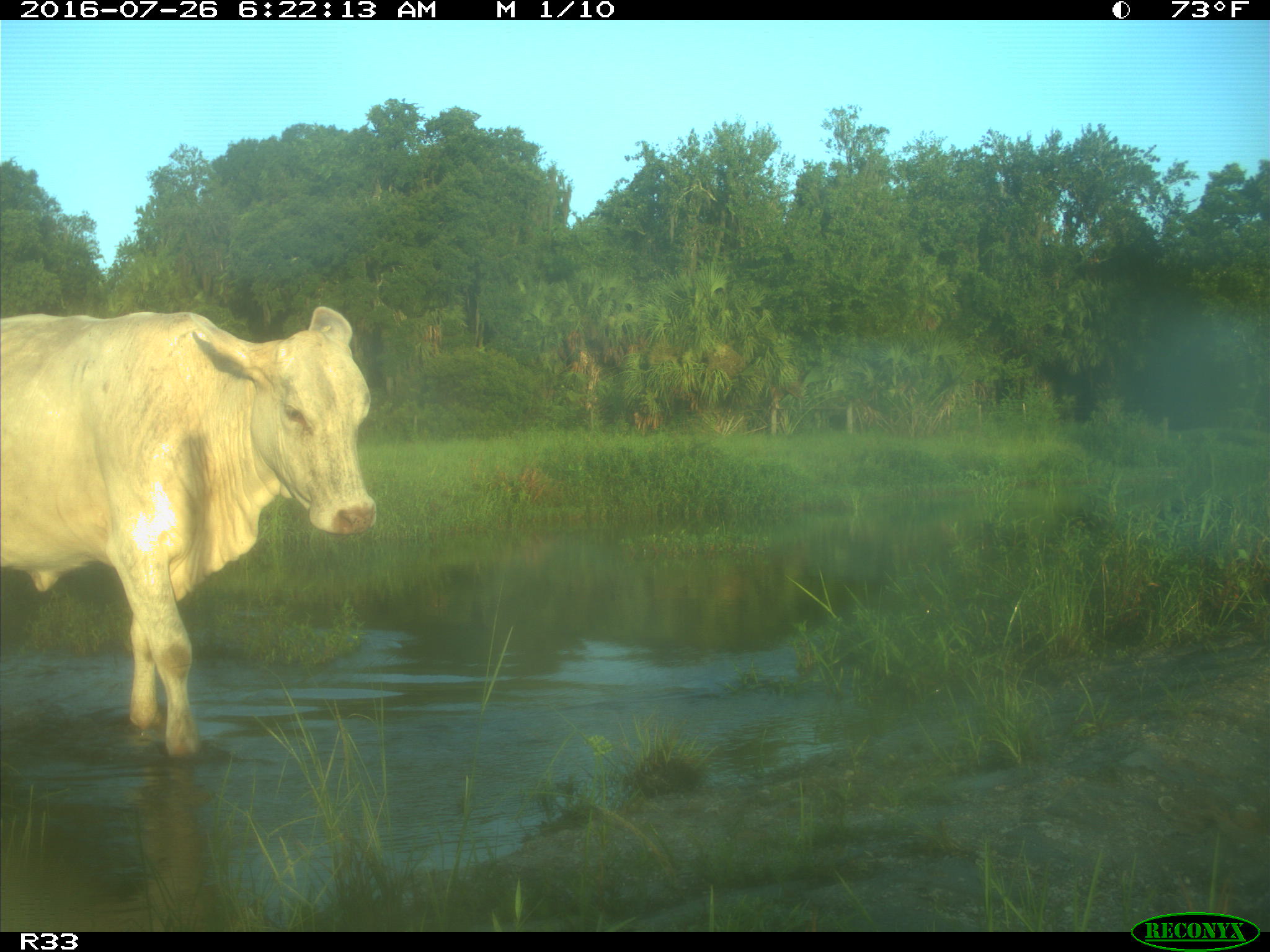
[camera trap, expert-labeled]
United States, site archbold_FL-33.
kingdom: Animalia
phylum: Chordata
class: Mammalia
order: Artiodactyla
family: Bovidae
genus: Bos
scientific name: Bos taurus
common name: domestic cow